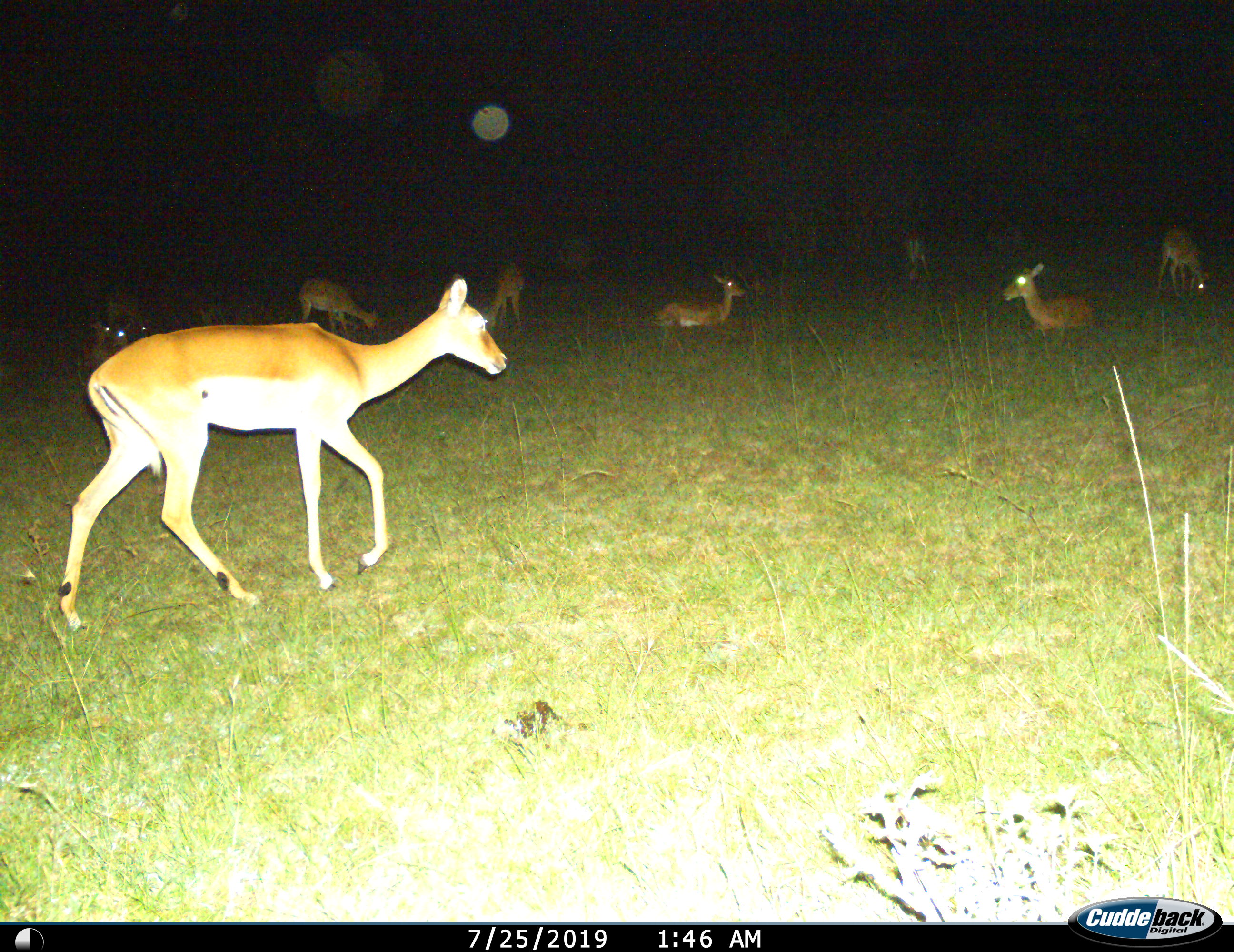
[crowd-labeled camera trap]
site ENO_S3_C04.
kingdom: Animalia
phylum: Chordata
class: Mammalia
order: Artiodactyla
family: Bovidae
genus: Aepyceros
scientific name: Aepyceros melampus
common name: impala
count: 9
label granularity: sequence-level